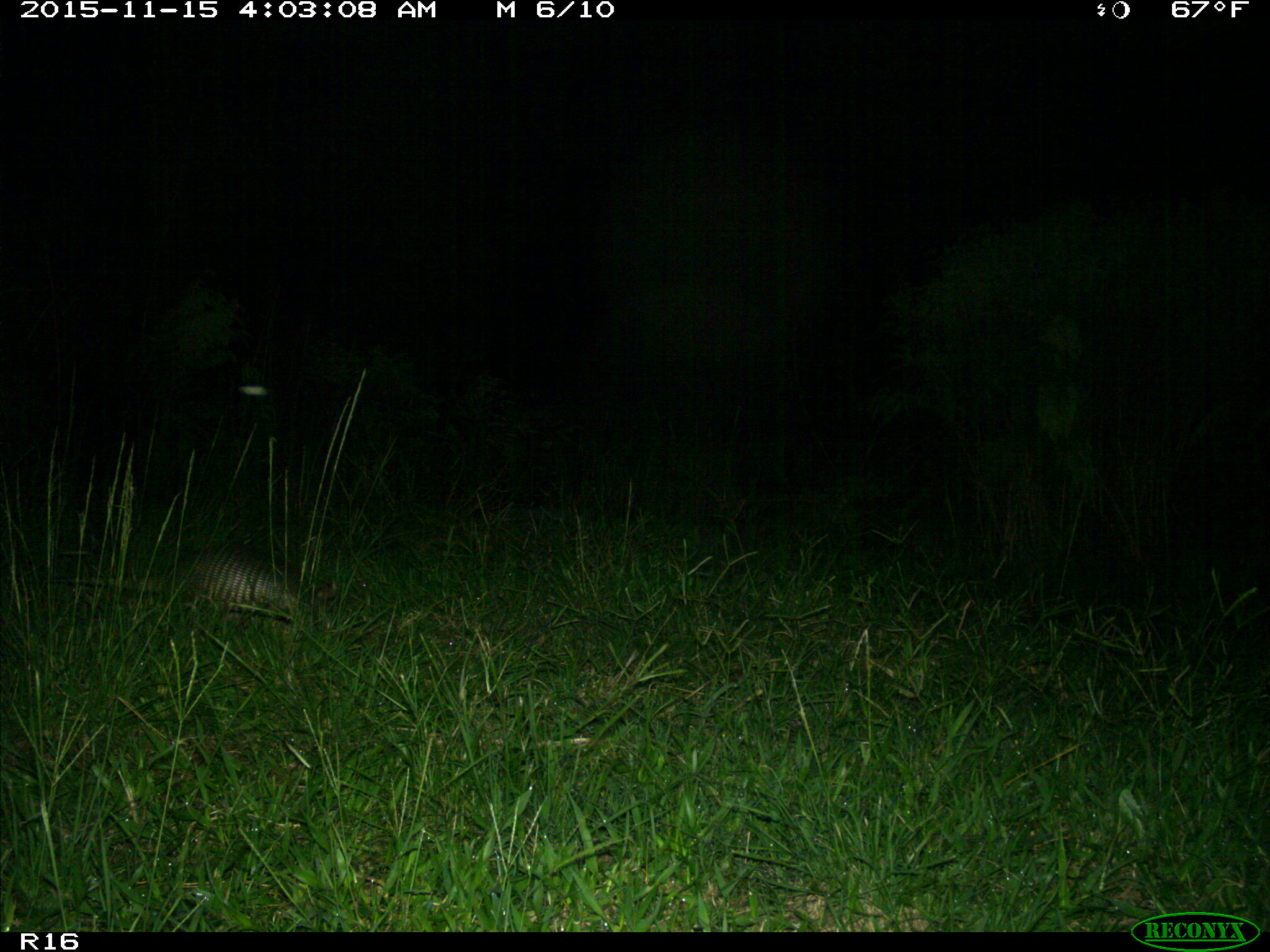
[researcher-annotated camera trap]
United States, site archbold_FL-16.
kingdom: Animalia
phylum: Chordata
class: Mammalia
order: Cingulata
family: Dasypodidae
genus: Dasypus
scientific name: Dasypus novemcinctus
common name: nine-banded armadillo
Dasypus novemcinctus (nine-banded armadillo).